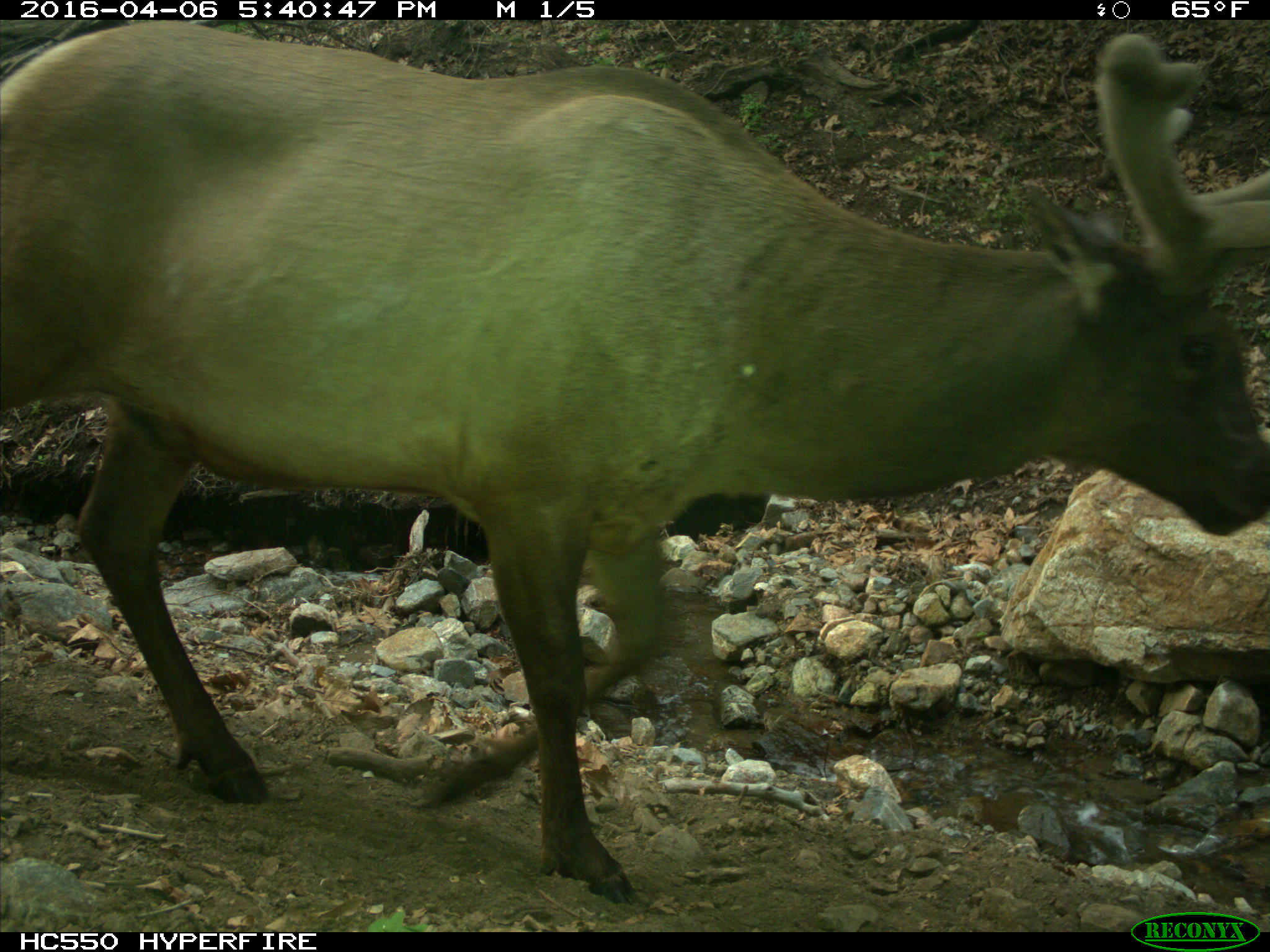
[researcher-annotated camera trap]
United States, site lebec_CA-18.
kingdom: Animalia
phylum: Chordata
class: Mammalia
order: Artiodactyla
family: Cervidae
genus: Cervus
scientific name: Cervus canadensis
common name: elk